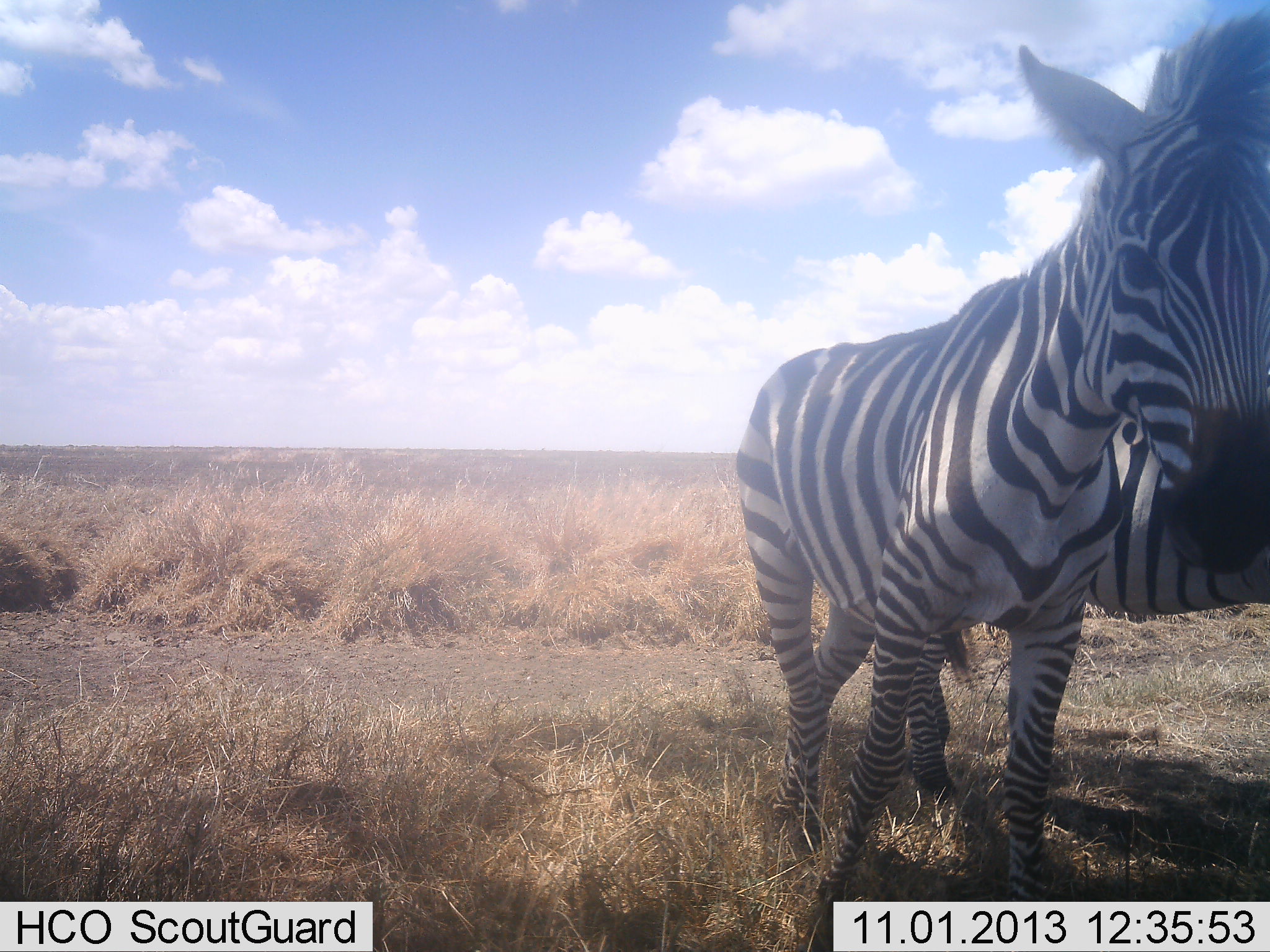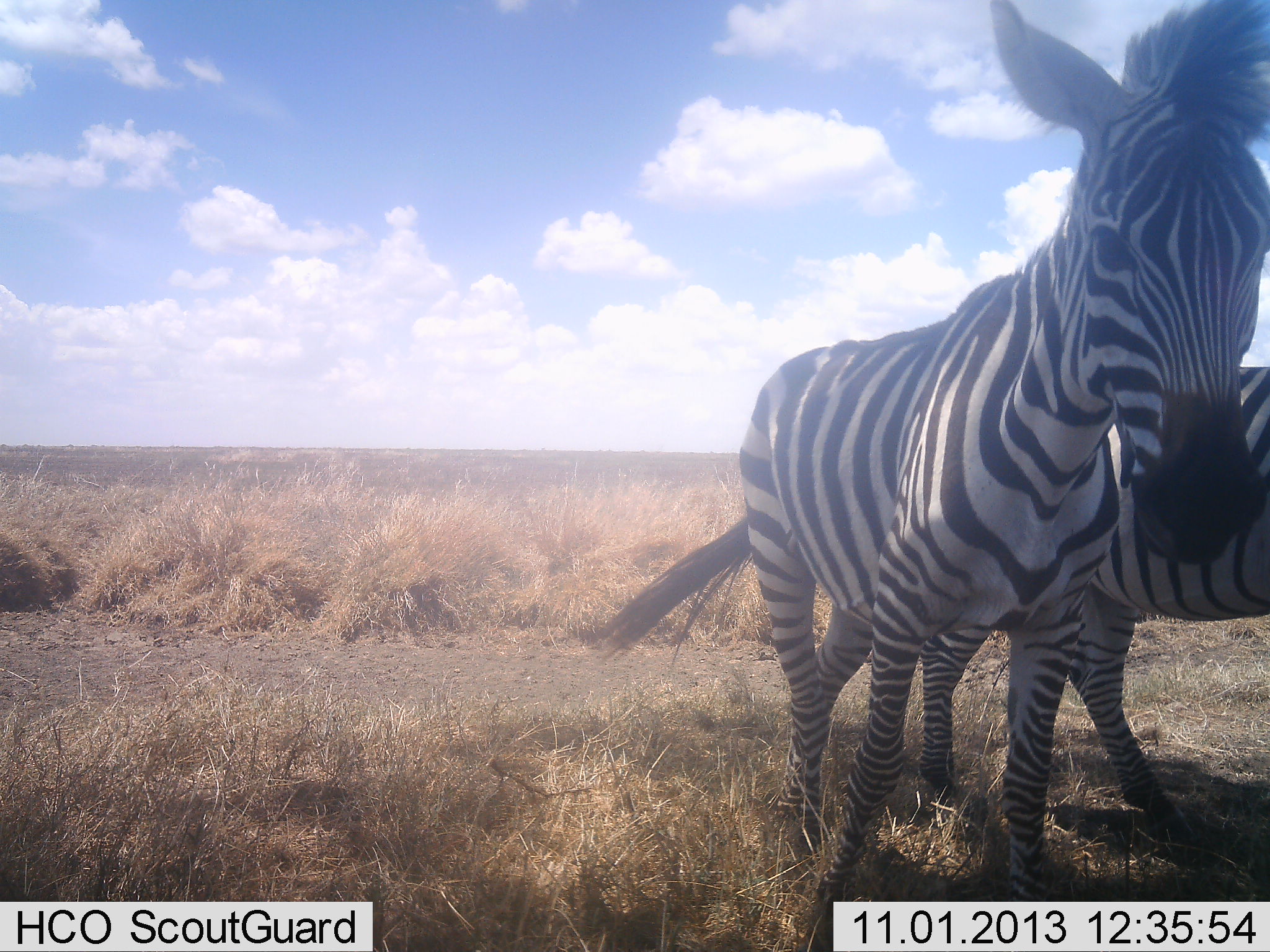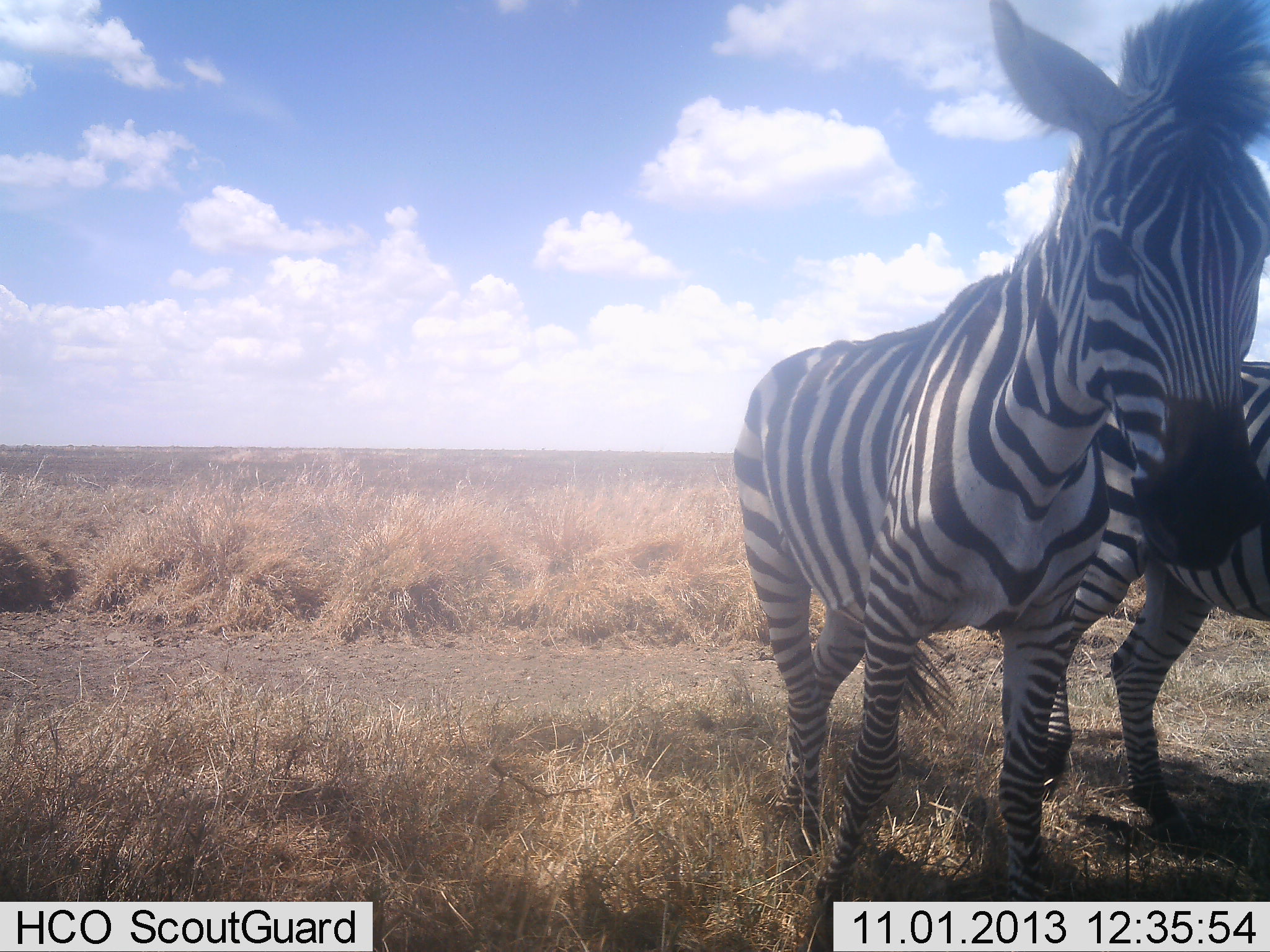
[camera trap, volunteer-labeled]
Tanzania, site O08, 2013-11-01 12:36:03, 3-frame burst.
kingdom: Animalia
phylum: Chordata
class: Mammalia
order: Perissodactyla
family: Equidae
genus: Equus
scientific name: Equus quagga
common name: plains zebra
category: zebra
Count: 2.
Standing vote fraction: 86%.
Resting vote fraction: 0%.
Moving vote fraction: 36%.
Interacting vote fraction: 4%.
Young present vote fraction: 4%.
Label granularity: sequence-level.